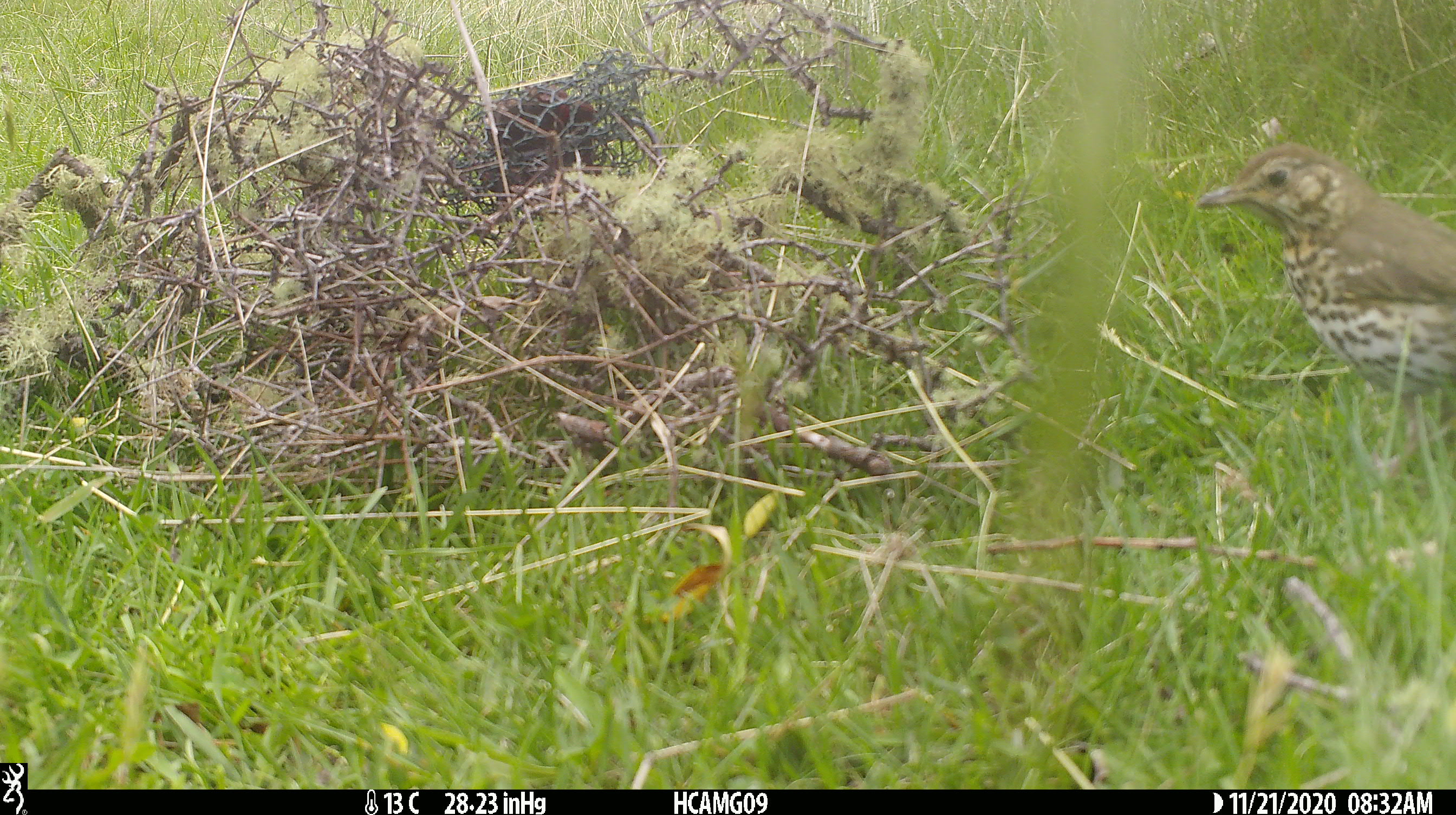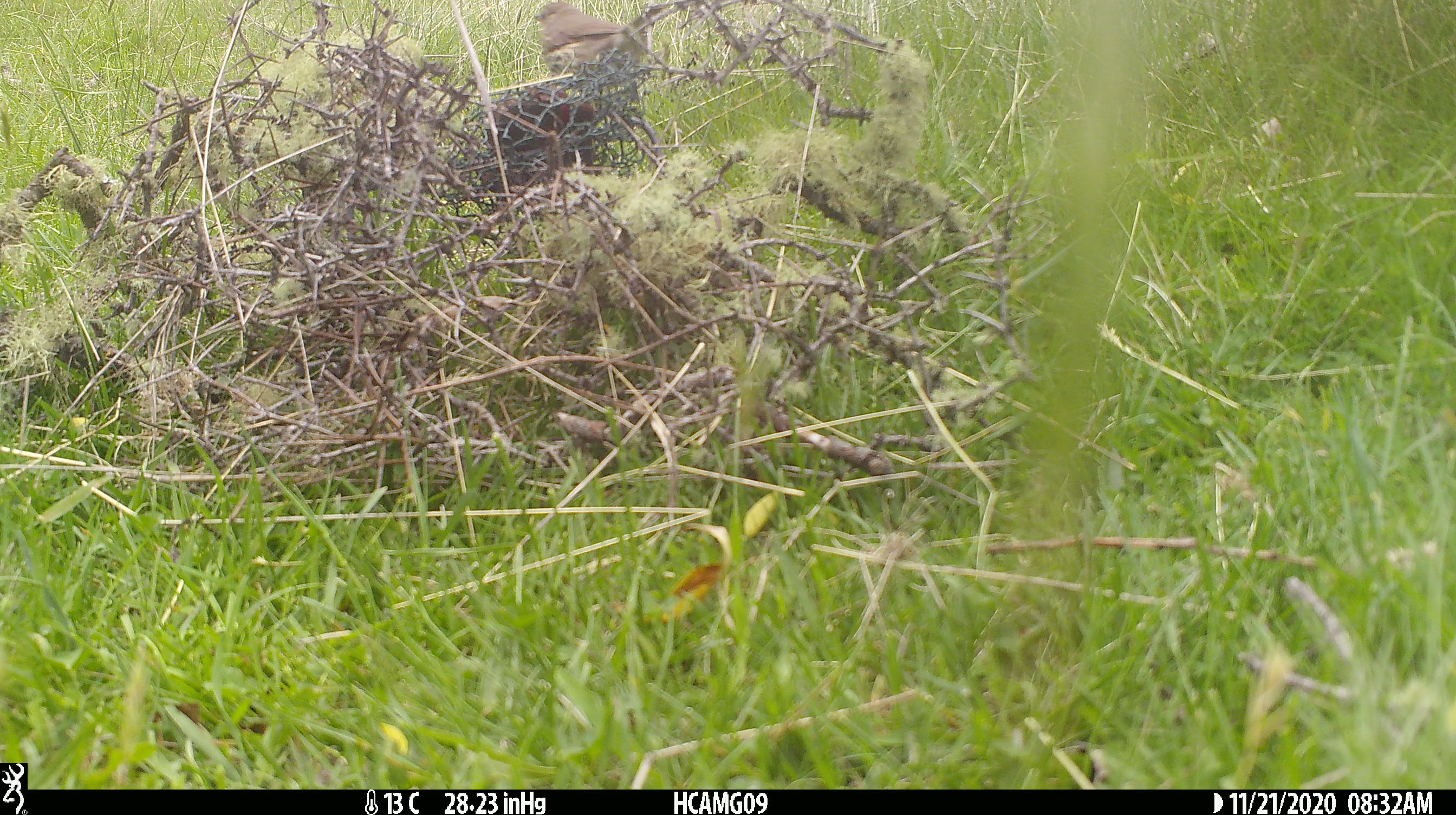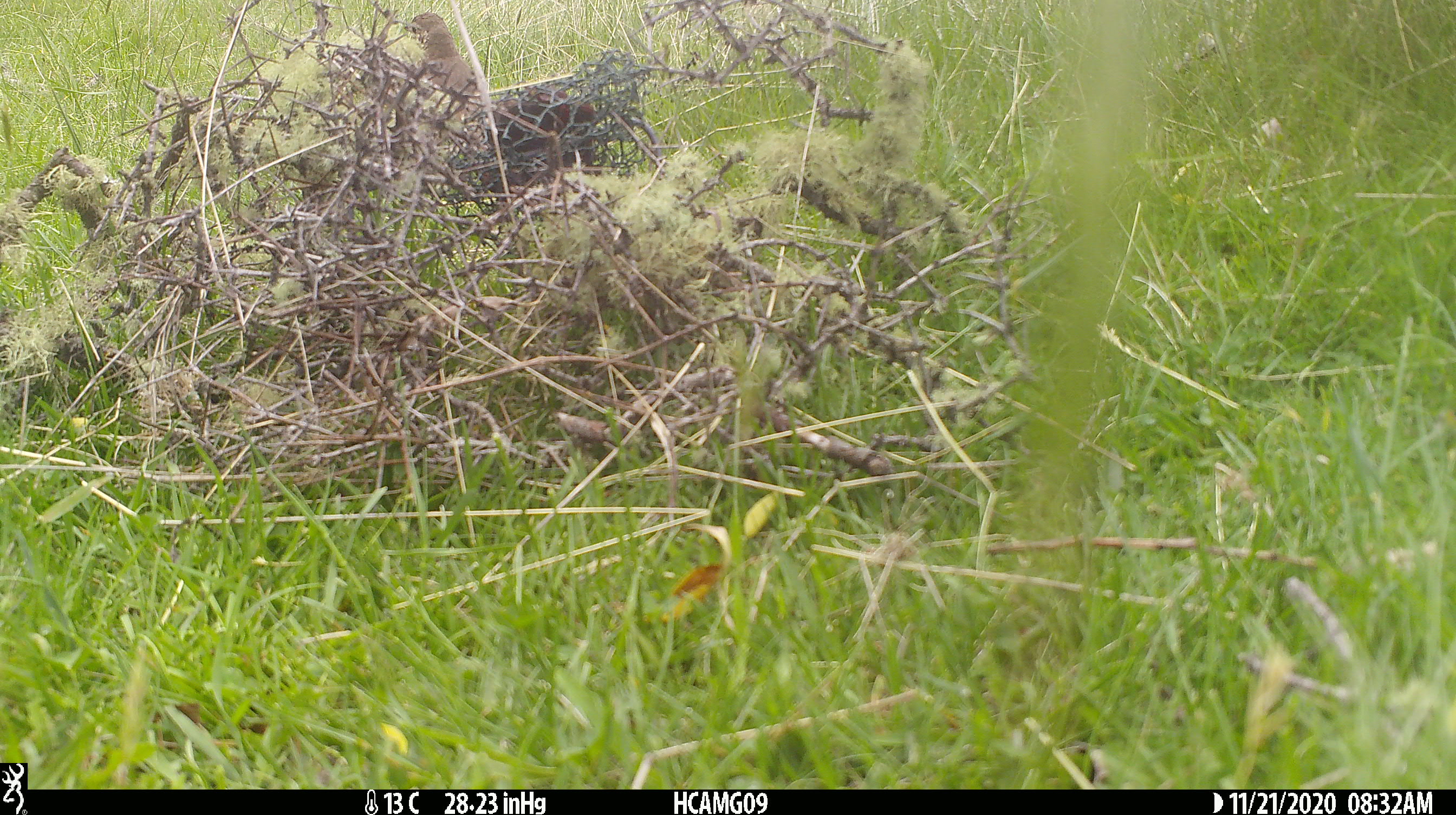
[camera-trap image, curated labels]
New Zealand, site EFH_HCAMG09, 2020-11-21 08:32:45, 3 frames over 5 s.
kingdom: Animalia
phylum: Chordata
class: Aves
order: Passeriformes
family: Turdidae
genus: Turdus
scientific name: Turdus philomelos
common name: song thrush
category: thrush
Thrush (song thrush) (Turdus philomelos).